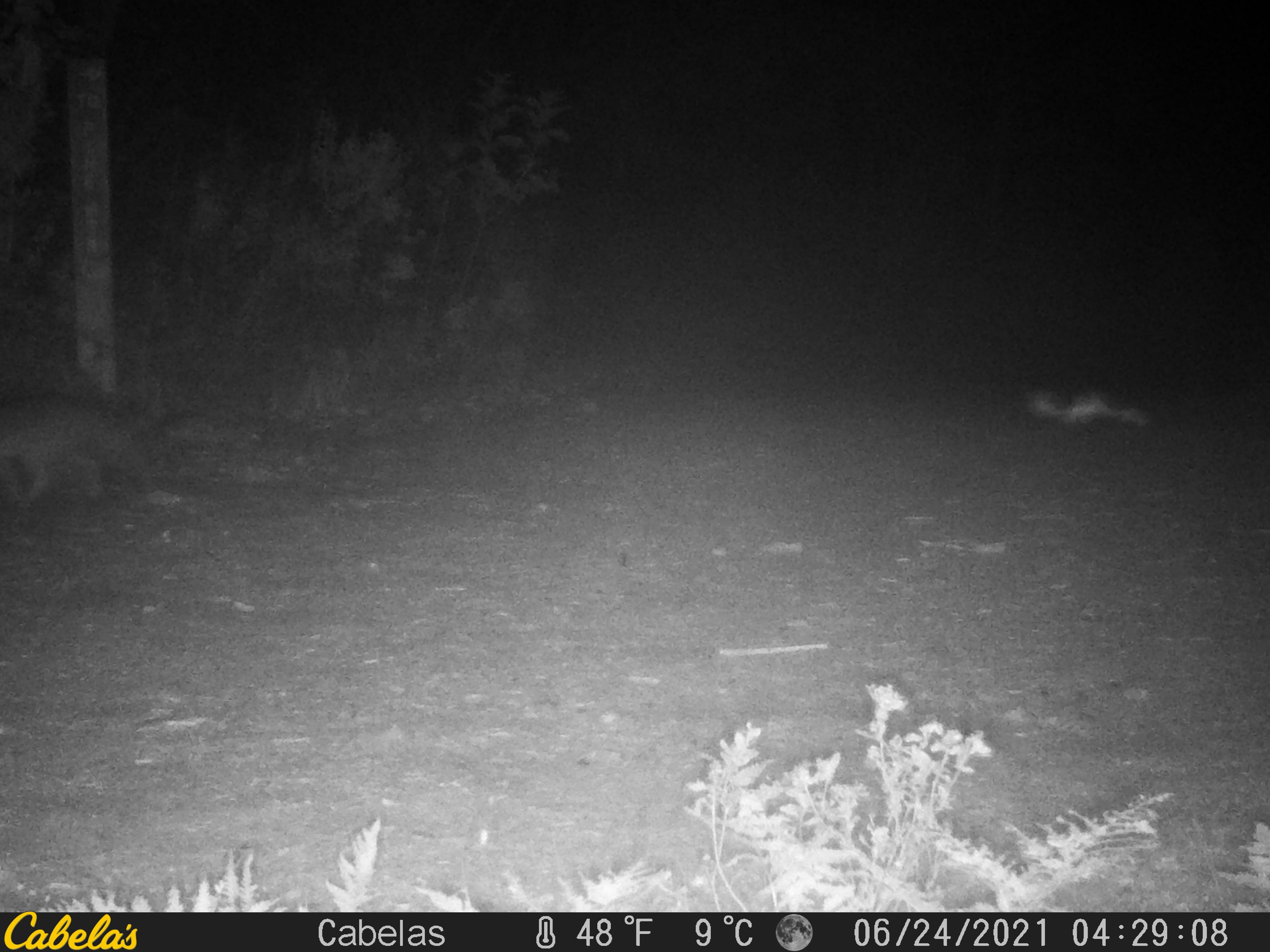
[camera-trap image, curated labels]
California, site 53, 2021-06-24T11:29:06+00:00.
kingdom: Animalia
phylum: Chordata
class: Mammalia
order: Carnivora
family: Canidae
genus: Urocyon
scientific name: Urocyon cinereoargenteus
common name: gray fox